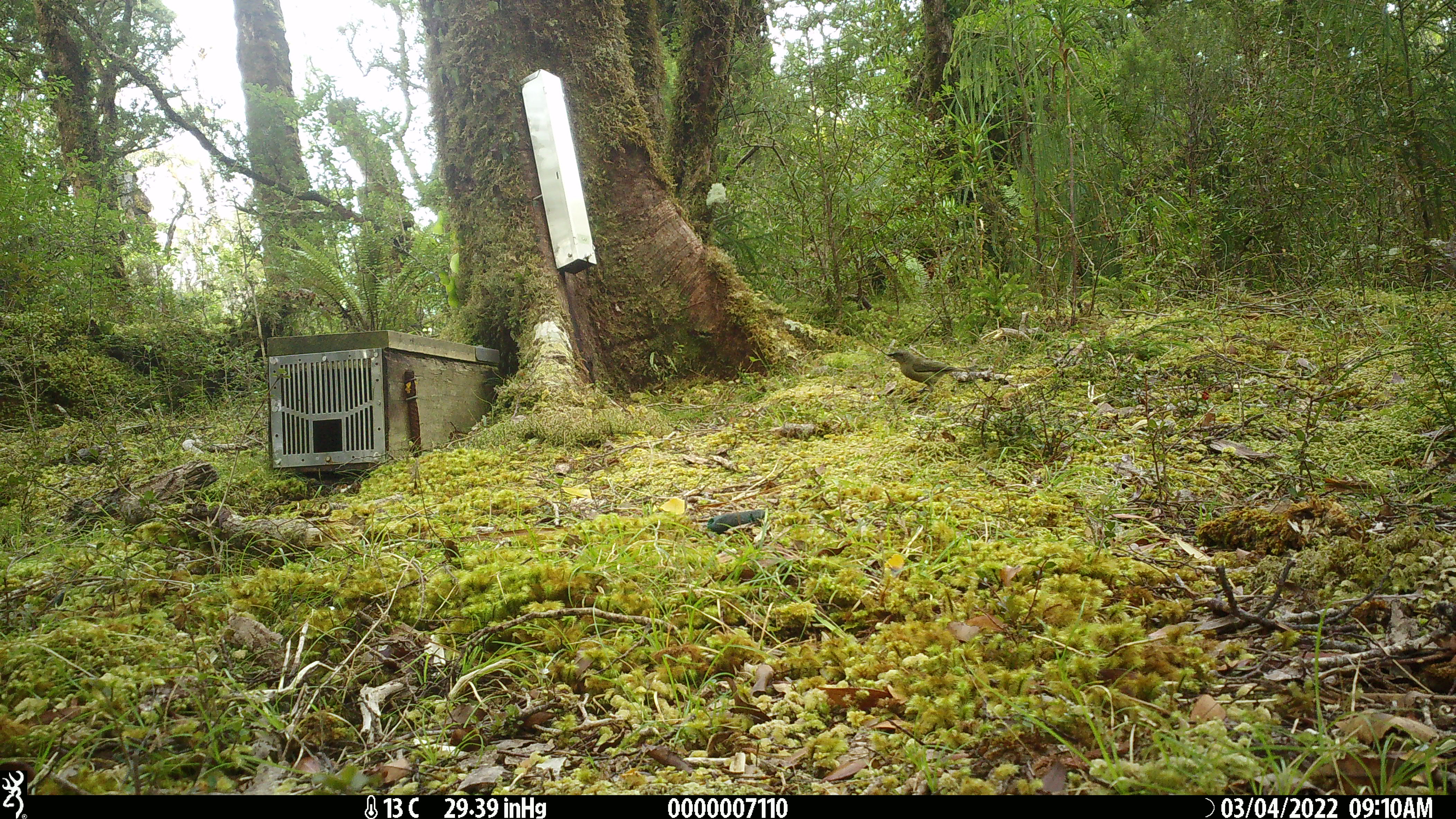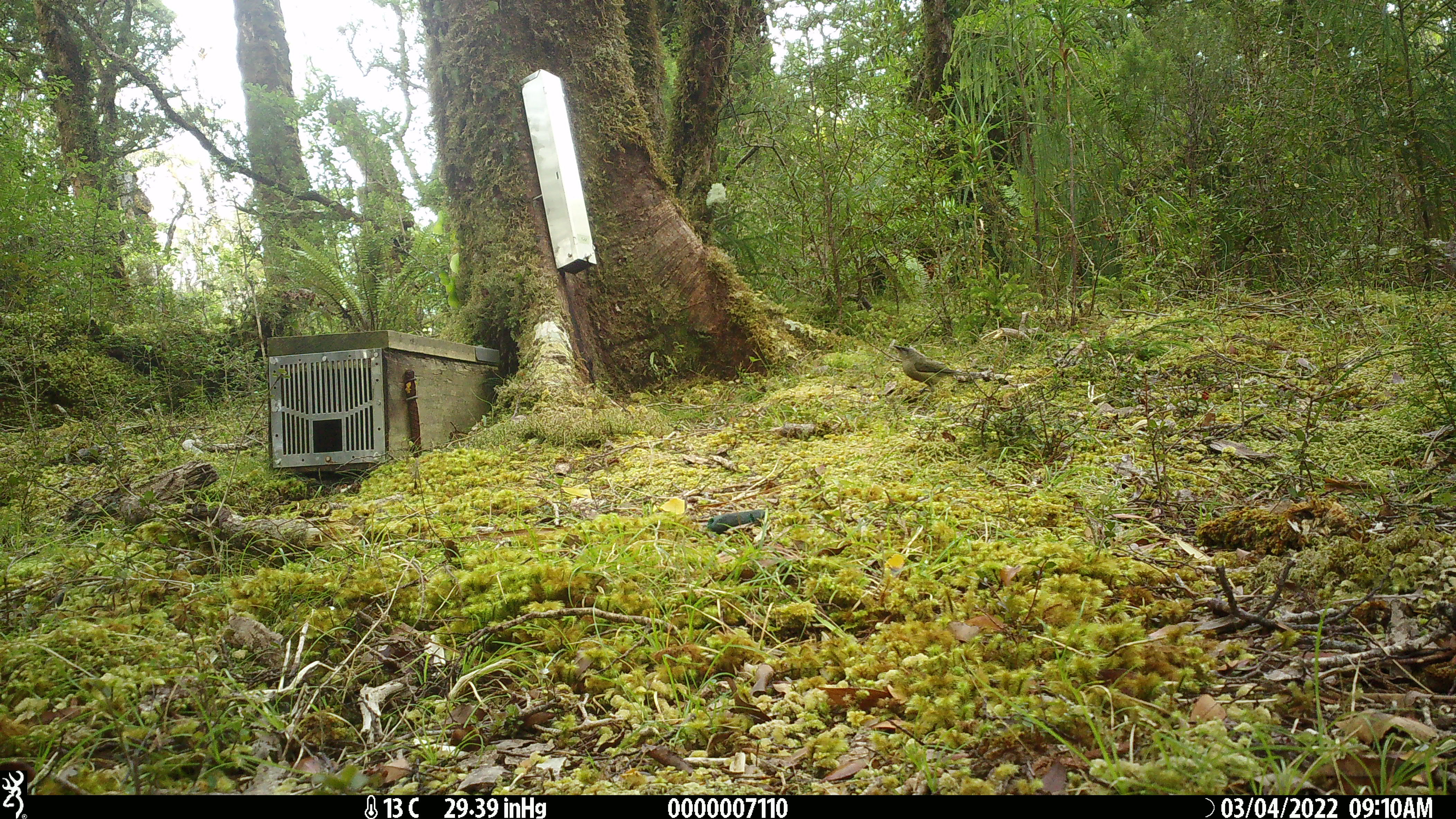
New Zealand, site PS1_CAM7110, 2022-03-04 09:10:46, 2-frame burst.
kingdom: Animalia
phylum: Chordata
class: Aves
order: Passeriformes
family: Meliphagidae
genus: Anthornis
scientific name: Anthornis melanura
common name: new zealand bellbird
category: bellbird